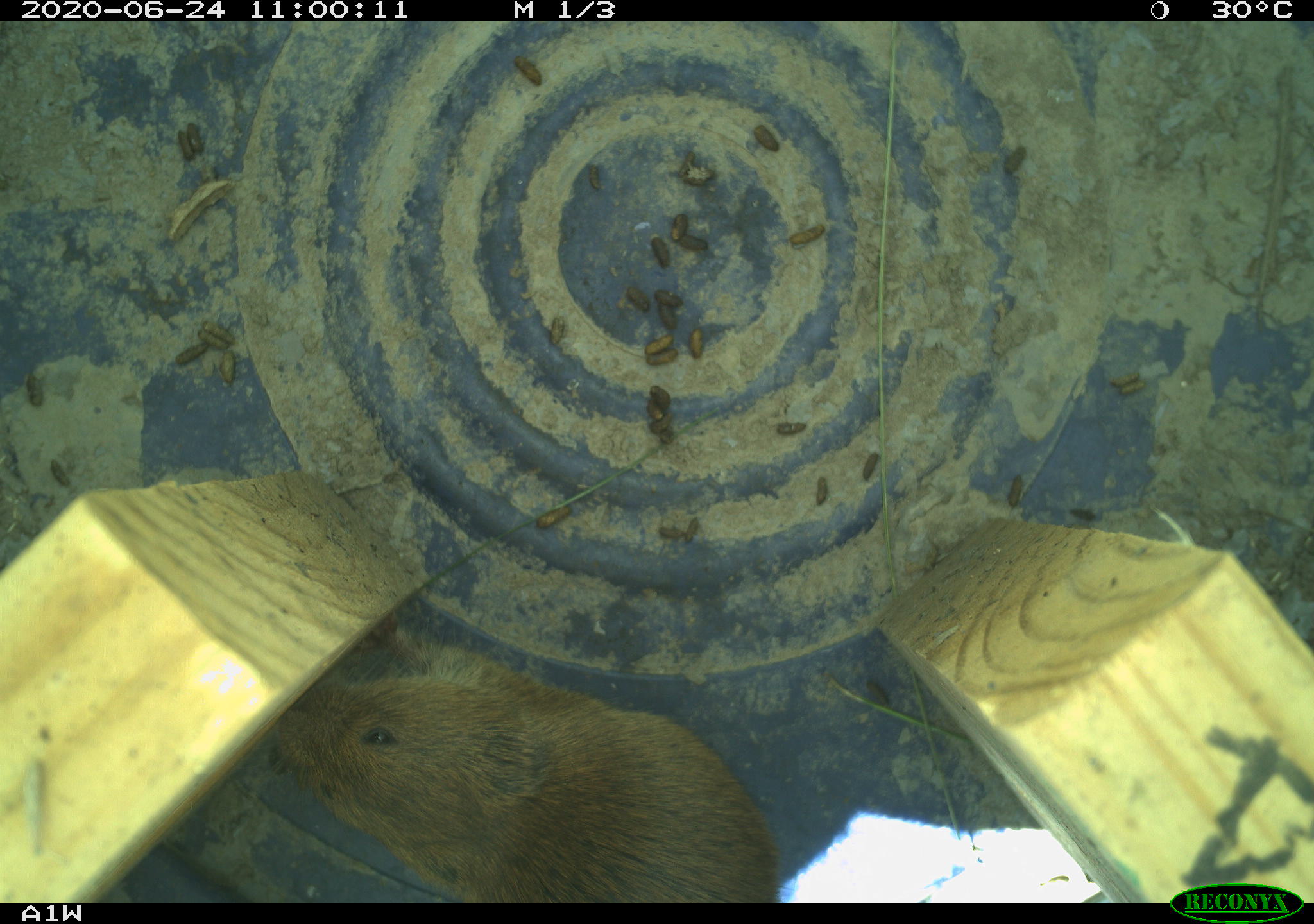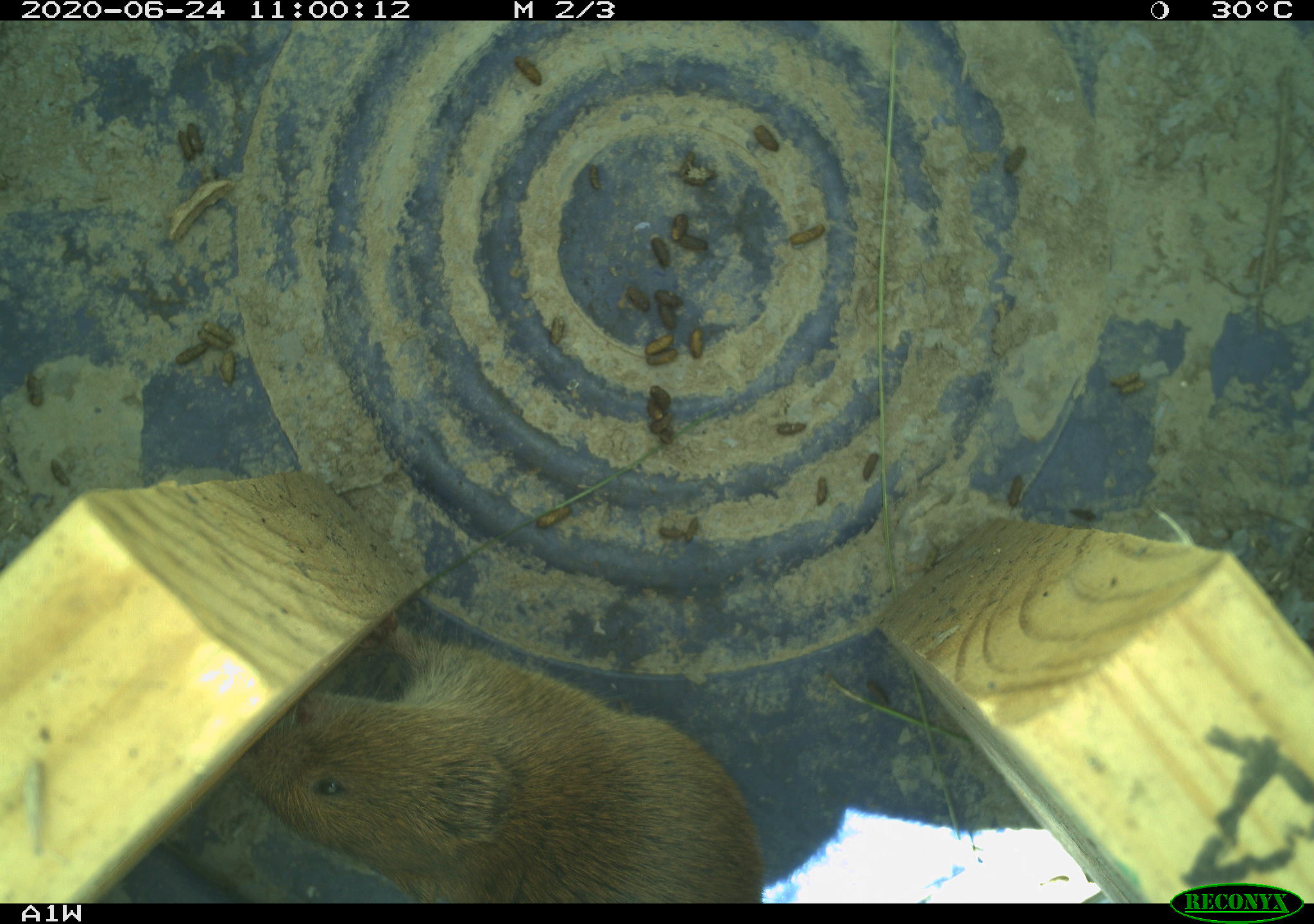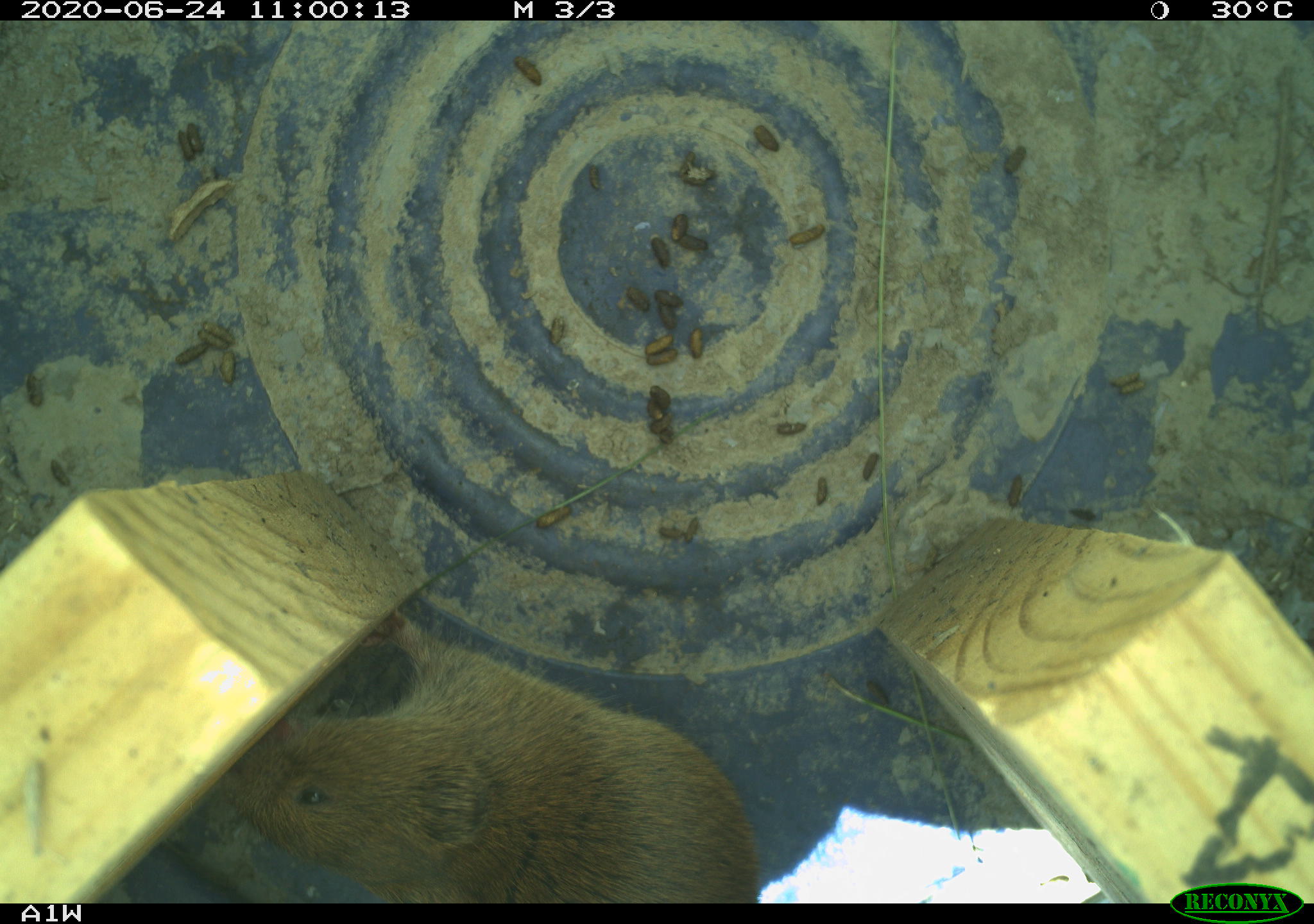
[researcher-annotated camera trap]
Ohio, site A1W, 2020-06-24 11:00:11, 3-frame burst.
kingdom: Animalia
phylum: Chordata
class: Mammalia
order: Rodentia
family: Cricetidae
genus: Microtus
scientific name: Microtus pennsylvanicus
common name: meadow vole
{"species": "meadow vole (Microtus pennsylvanicus)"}